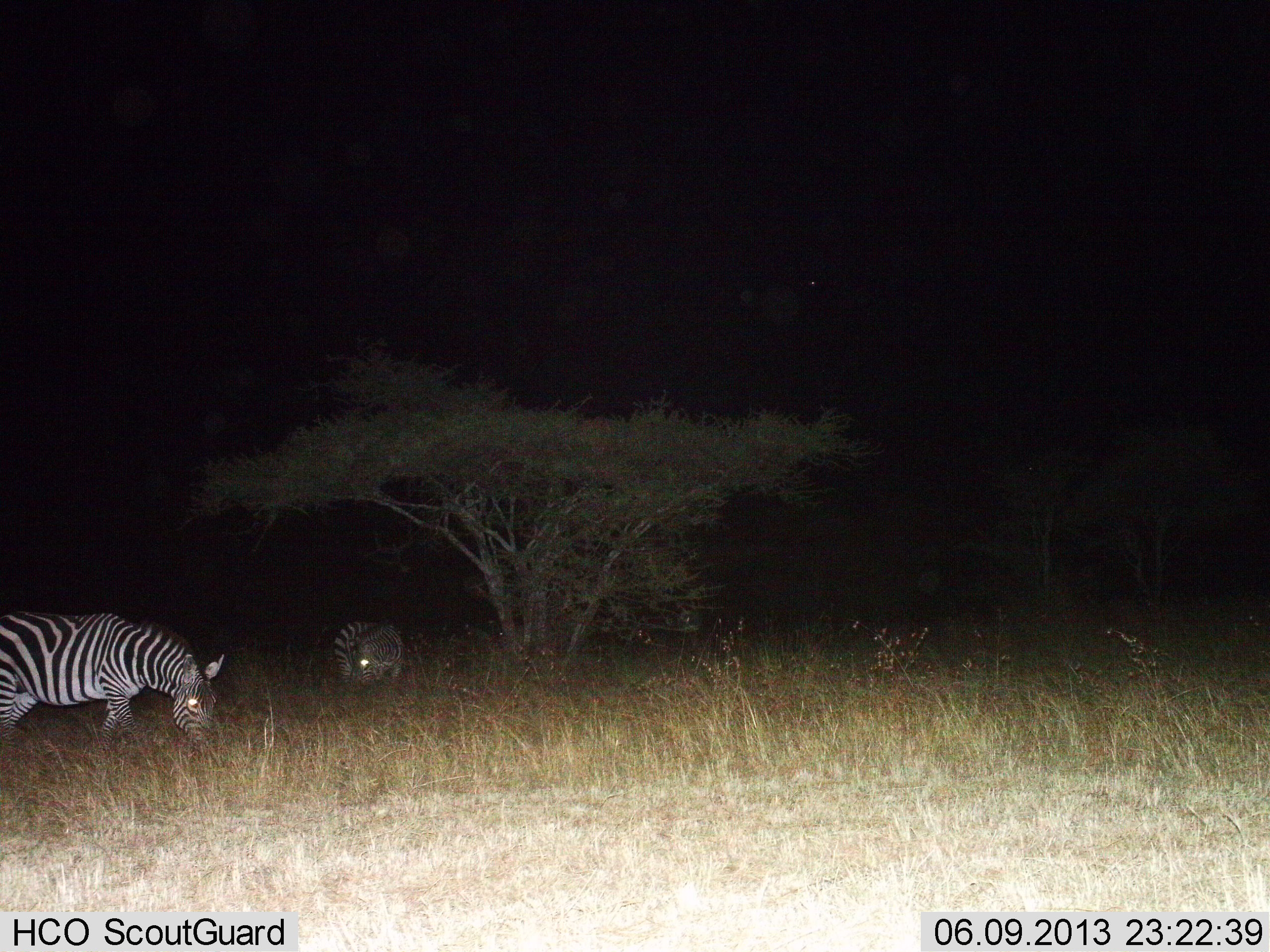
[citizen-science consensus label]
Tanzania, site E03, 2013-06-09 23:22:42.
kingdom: Animalia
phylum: Chordata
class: Mammalia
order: Perissodactyla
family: Equidae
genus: Equus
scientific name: Equus quagga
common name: plains zebra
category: zebra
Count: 2.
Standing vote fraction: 30%.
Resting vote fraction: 10%.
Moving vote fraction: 10%.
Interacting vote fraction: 0%.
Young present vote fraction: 0%.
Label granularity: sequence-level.